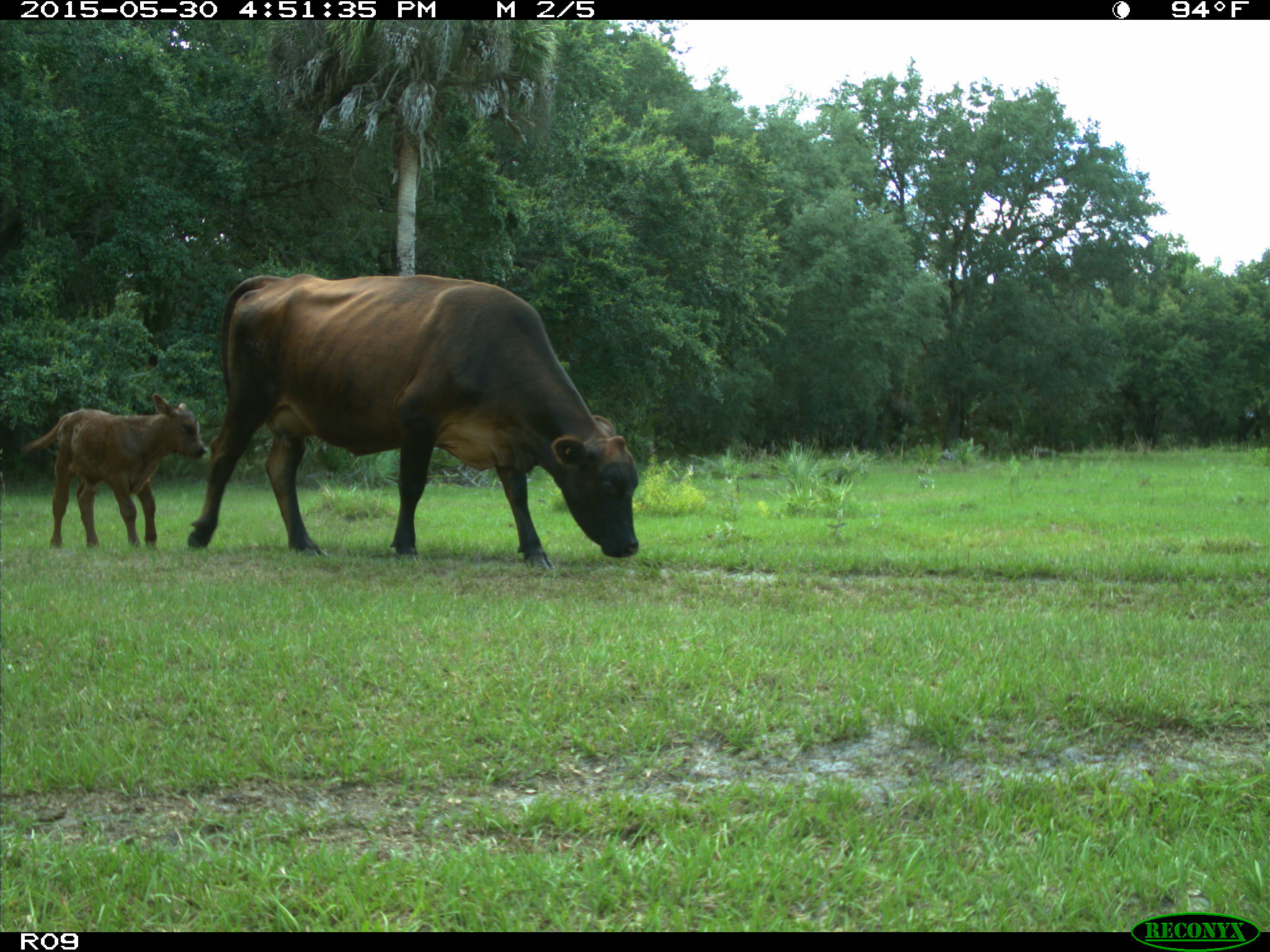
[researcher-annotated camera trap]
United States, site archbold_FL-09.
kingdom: Animalia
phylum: Chordata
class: Mammalia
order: Artiodactyla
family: Bovidae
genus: Bos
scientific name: Bos taurus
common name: domestic cow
Bos taurus (domestic cow).